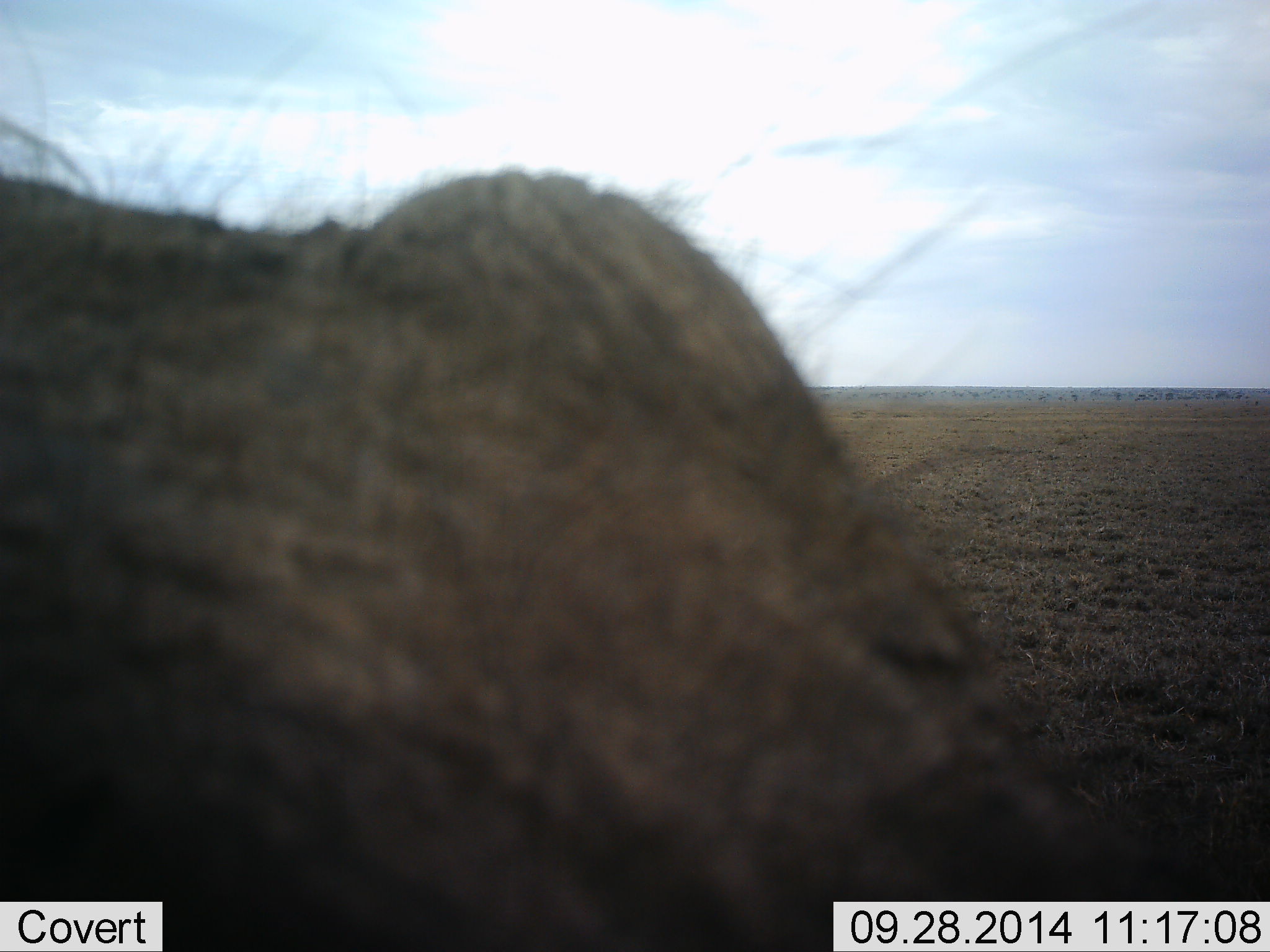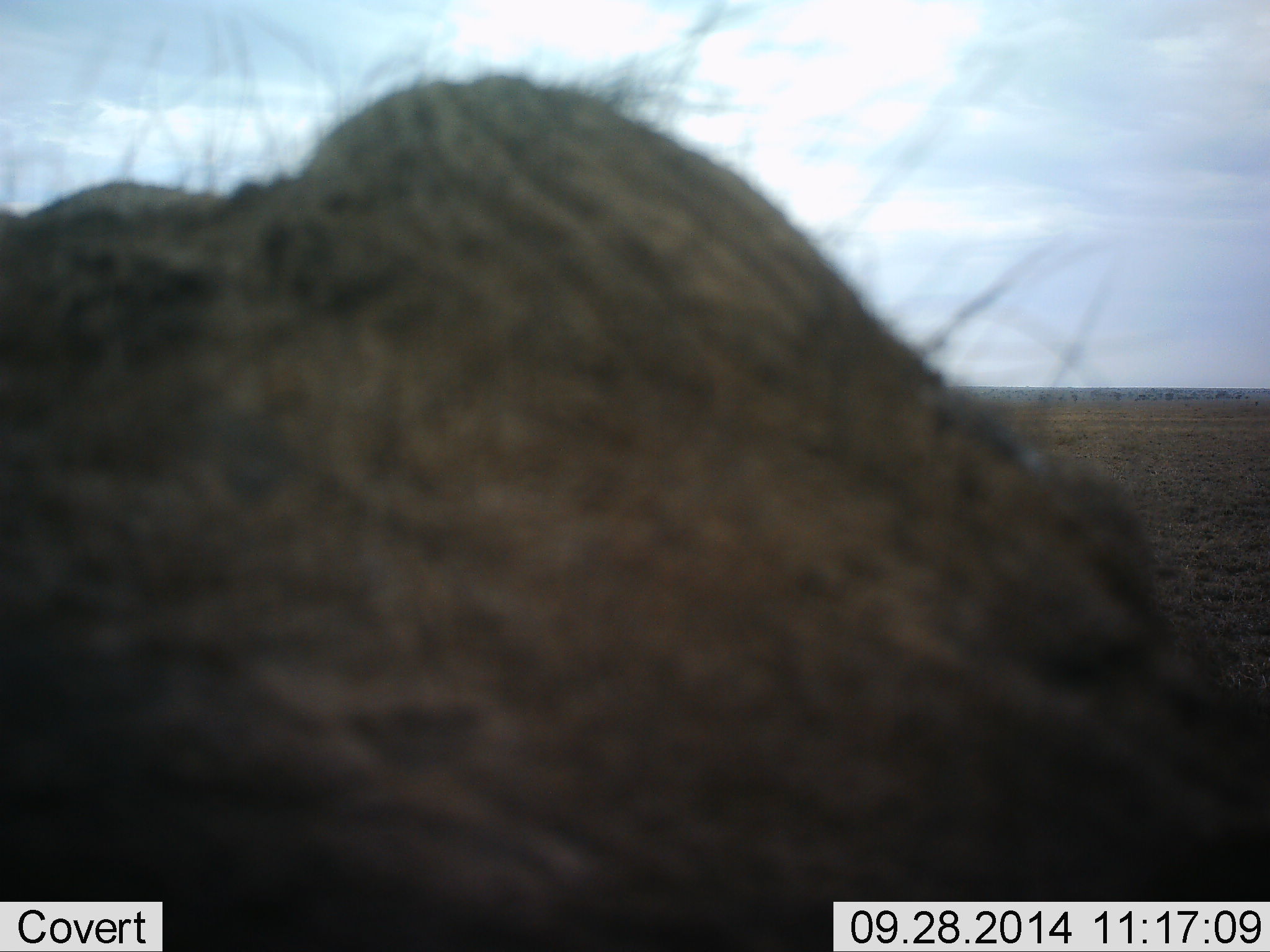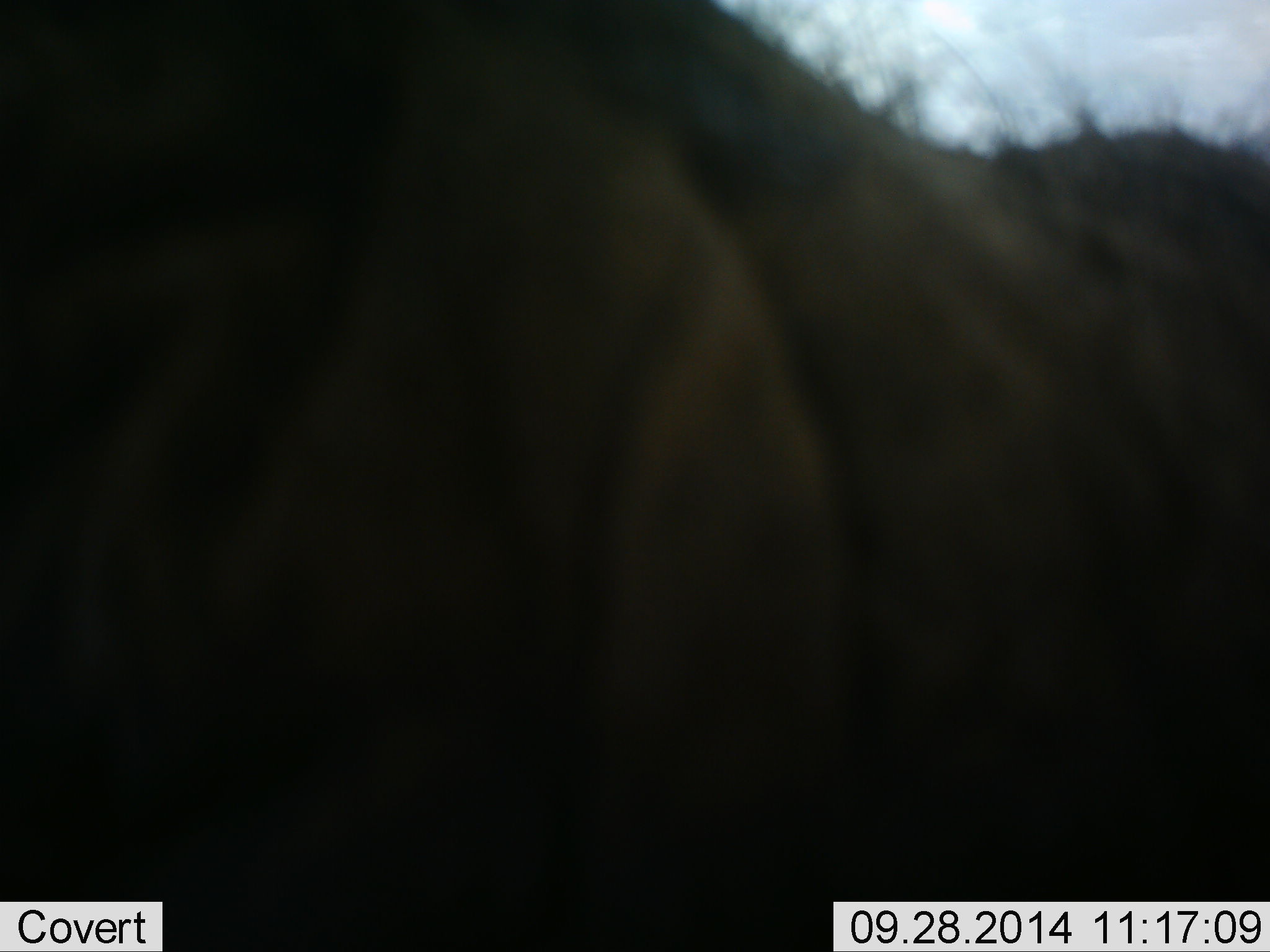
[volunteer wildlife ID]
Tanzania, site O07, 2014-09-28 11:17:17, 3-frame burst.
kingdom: Animalia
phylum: Chordata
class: Mammalia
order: Artiodactyla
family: Suidae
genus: Phacochoerus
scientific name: Phacochoerus africanus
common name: warthog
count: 1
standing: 50%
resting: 20%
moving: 40%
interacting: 0%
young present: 0%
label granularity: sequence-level